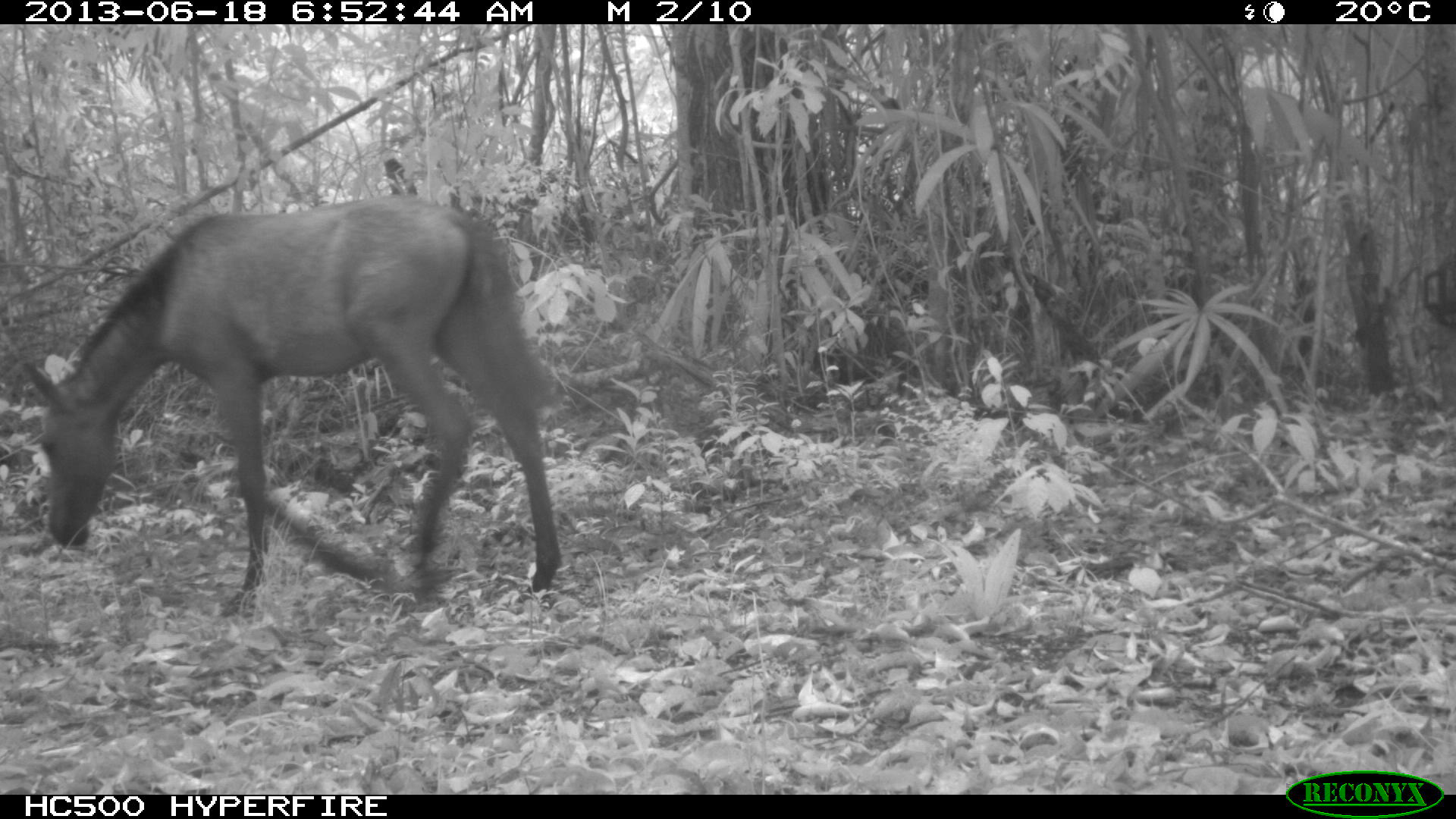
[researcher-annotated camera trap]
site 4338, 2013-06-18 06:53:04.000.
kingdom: Animalia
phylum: Chordata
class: Mammalia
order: Perissodactyla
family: Equidae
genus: Equus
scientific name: Equus ferus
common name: wild horse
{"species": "Equus ferus (wild horse)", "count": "1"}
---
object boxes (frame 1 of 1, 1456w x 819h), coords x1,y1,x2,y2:
equus ferus: 21,196,561,615